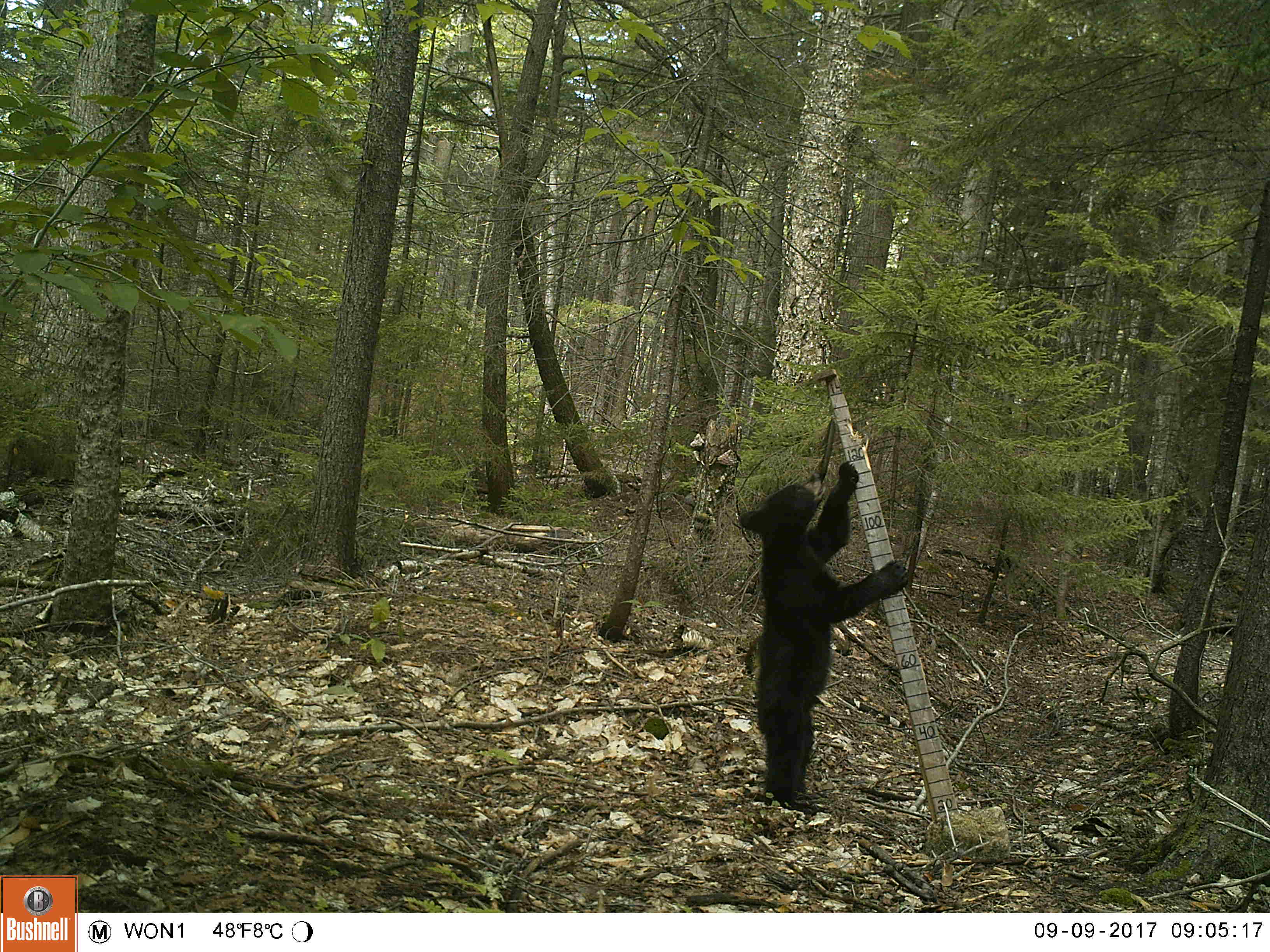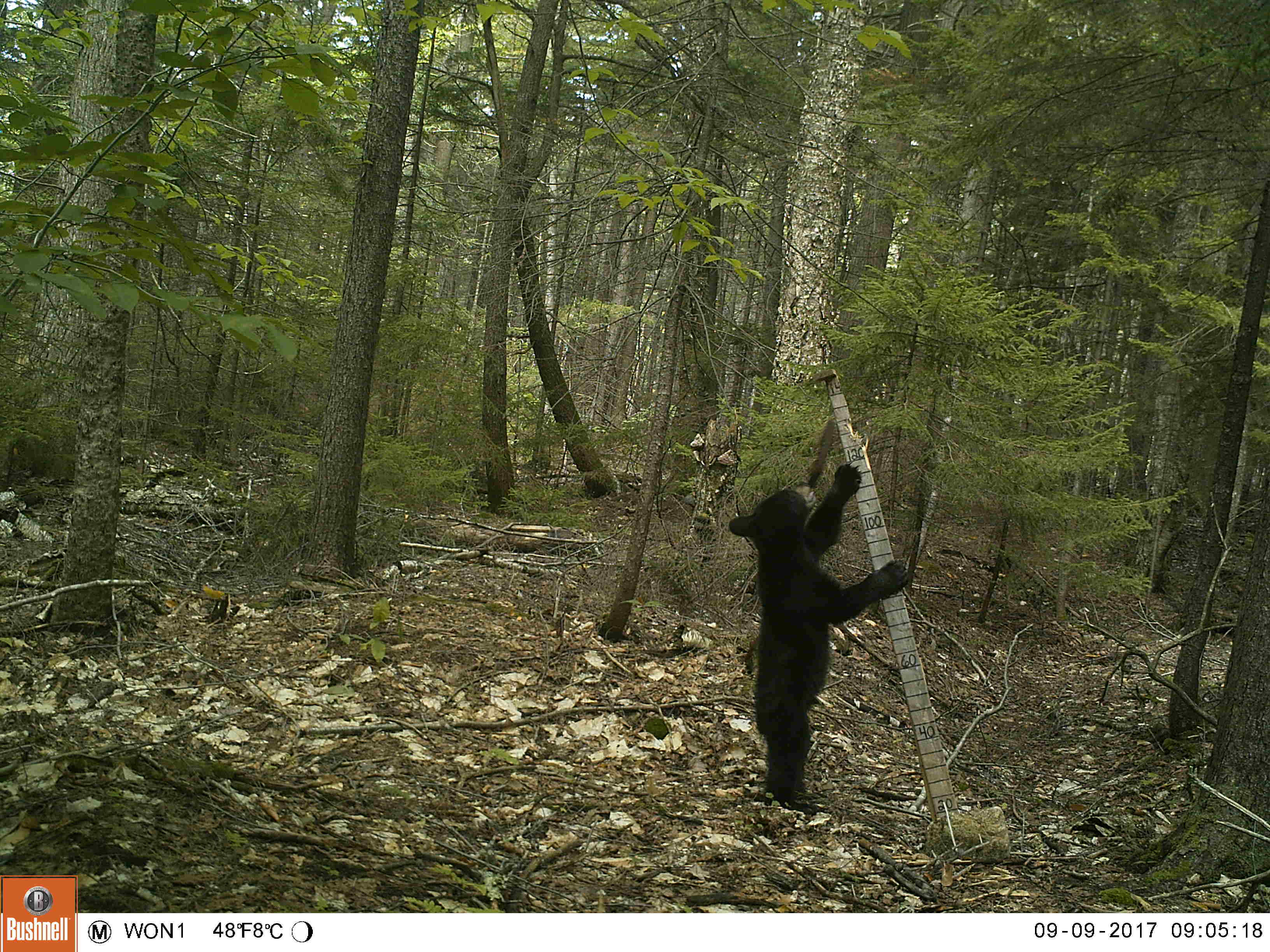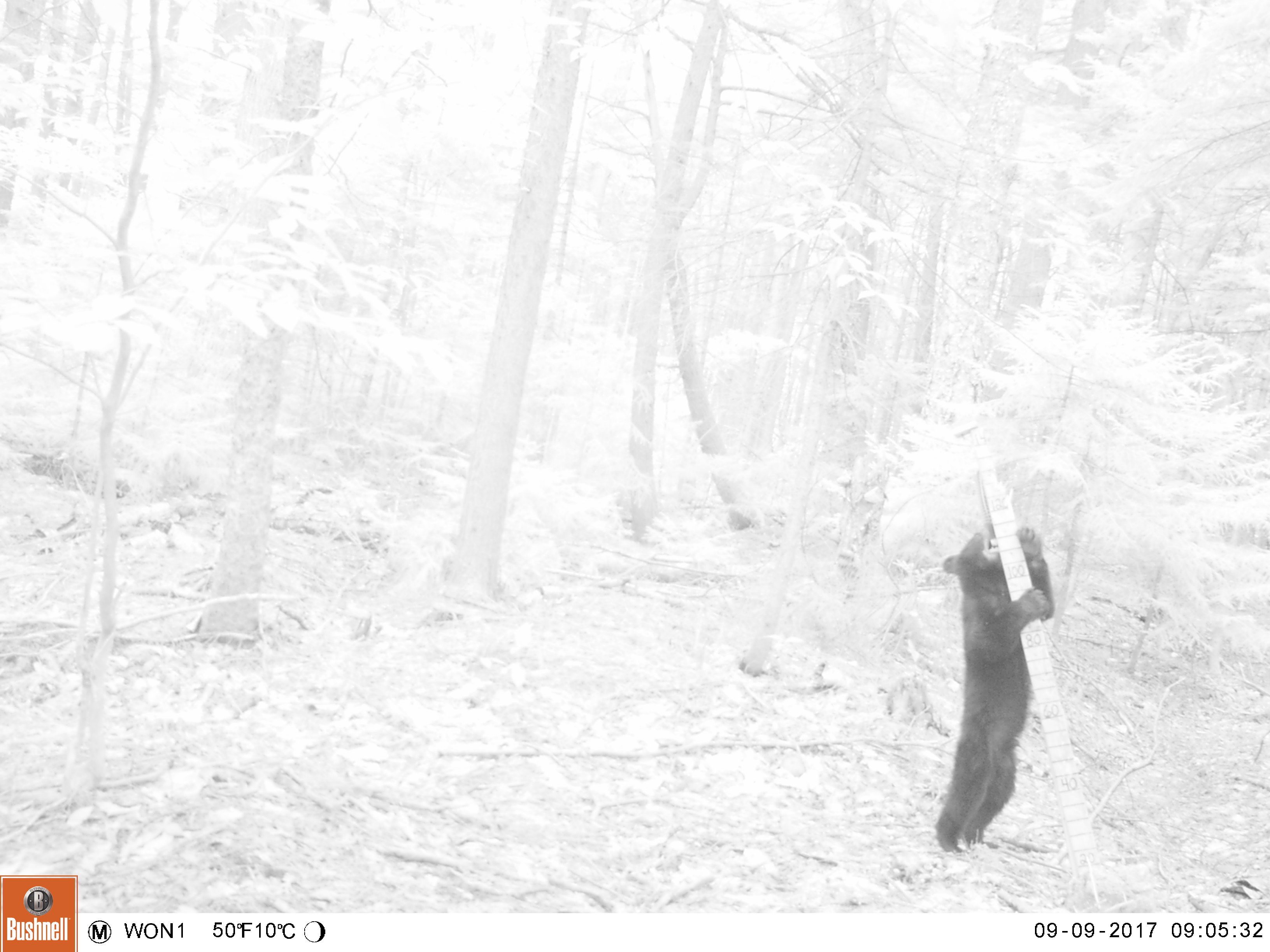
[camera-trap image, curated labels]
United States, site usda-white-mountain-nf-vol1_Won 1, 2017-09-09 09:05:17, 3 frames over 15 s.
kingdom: Animalia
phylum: Chordata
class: Mammalia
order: Carnivora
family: Ursidae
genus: Ursus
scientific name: Ursus americanus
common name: black bear